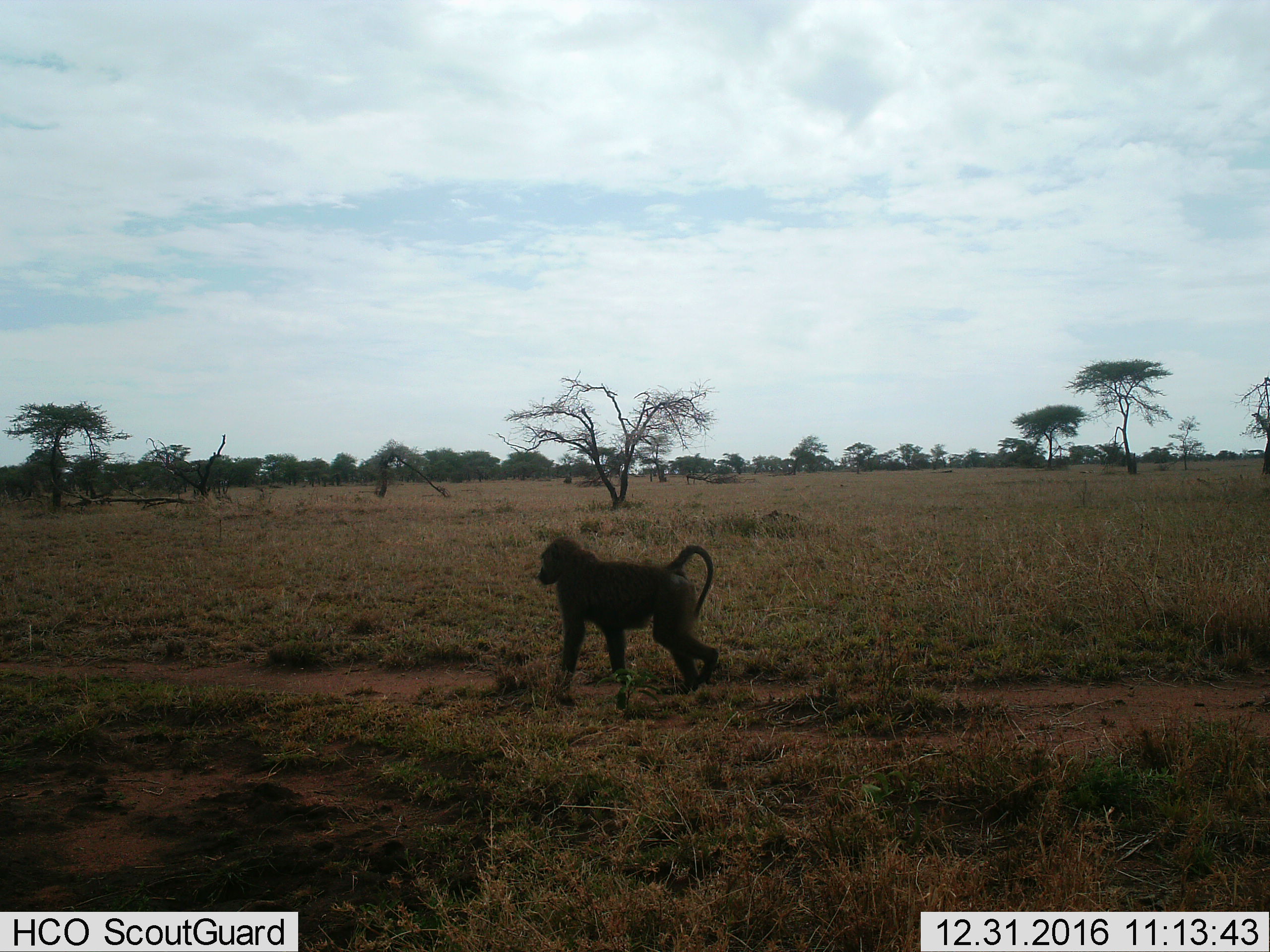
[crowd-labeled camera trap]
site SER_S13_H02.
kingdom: Animalia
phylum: Chordata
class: Mammalia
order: Primates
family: Cercopithecidae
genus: Papio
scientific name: Papio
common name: baboon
Baboon (Papio), count 1. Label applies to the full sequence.